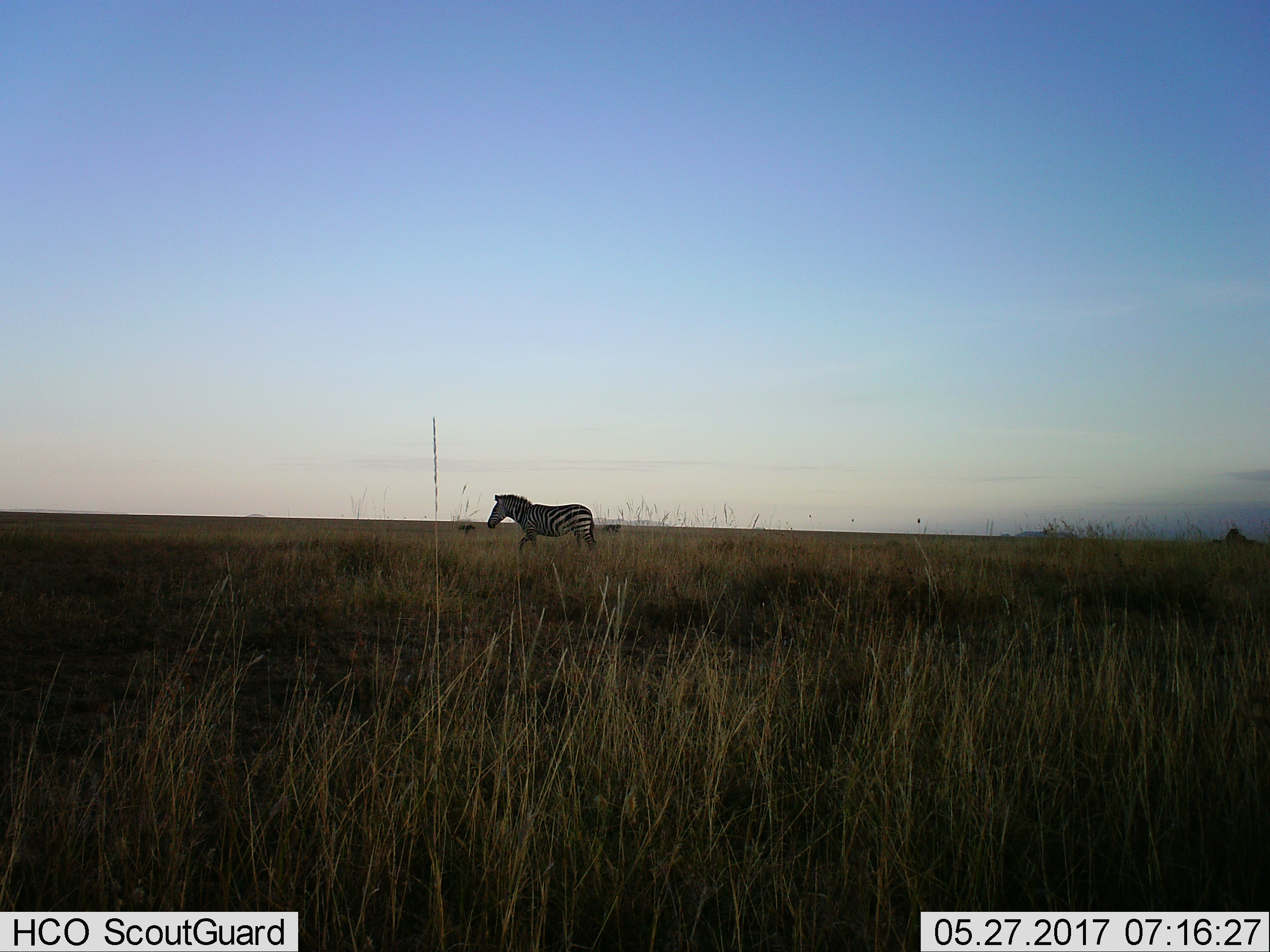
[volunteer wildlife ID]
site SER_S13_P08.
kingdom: Animalia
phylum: Chordata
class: Mammalia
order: Perissodactyla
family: Equidae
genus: Equus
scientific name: Equus quagga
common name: plains zebra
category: zebraplains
Zebraplains (plains zebra) (Equus quagga), count 1. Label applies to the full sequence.